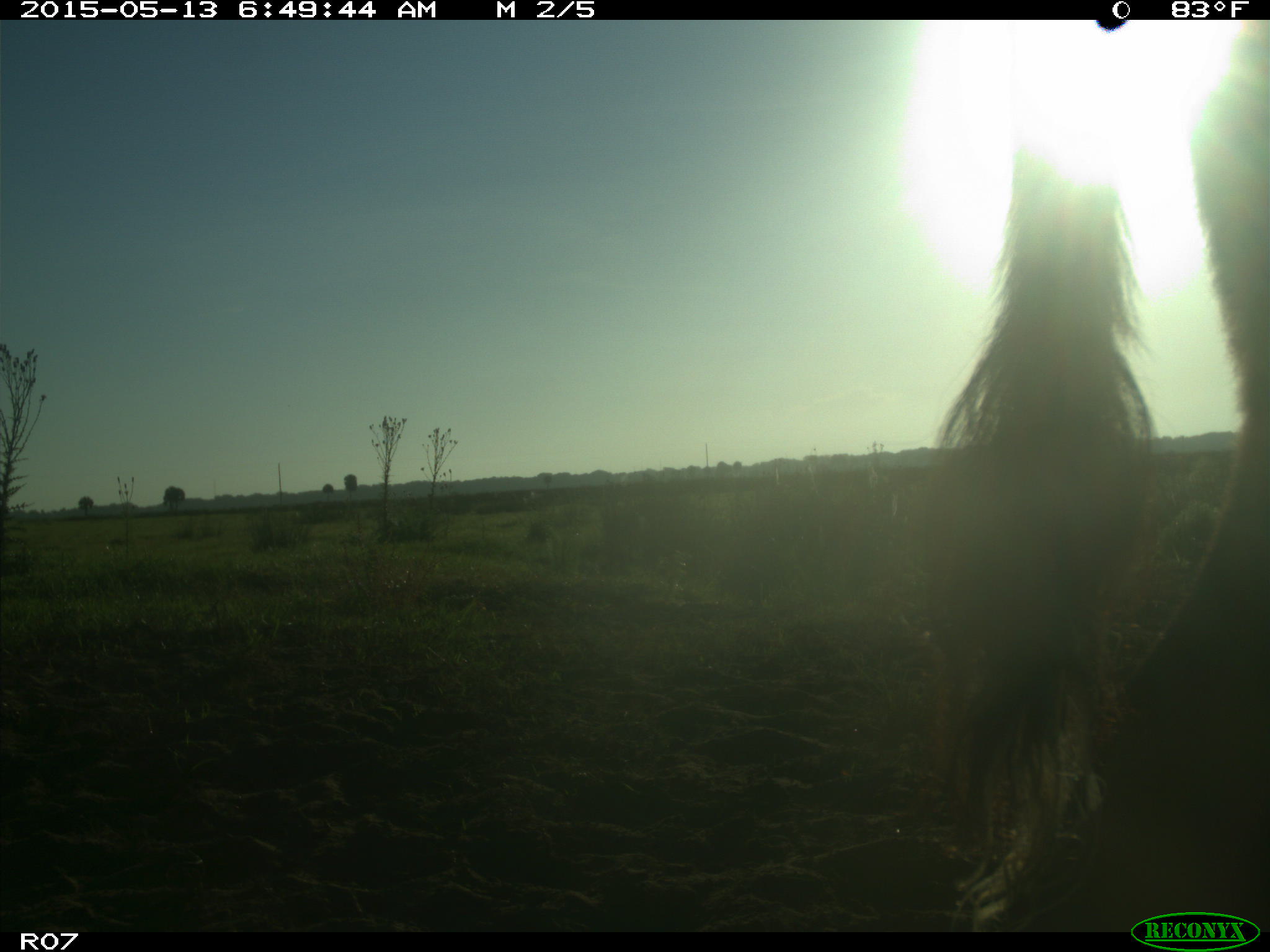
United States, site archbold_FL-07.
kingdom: Animalia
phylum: Chordata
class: Mammalia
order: Artiodactyla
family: Bovidae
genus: Bos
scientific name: Bos taurus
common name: domestic cow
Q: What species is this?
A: Bos taurus (domestic cow).